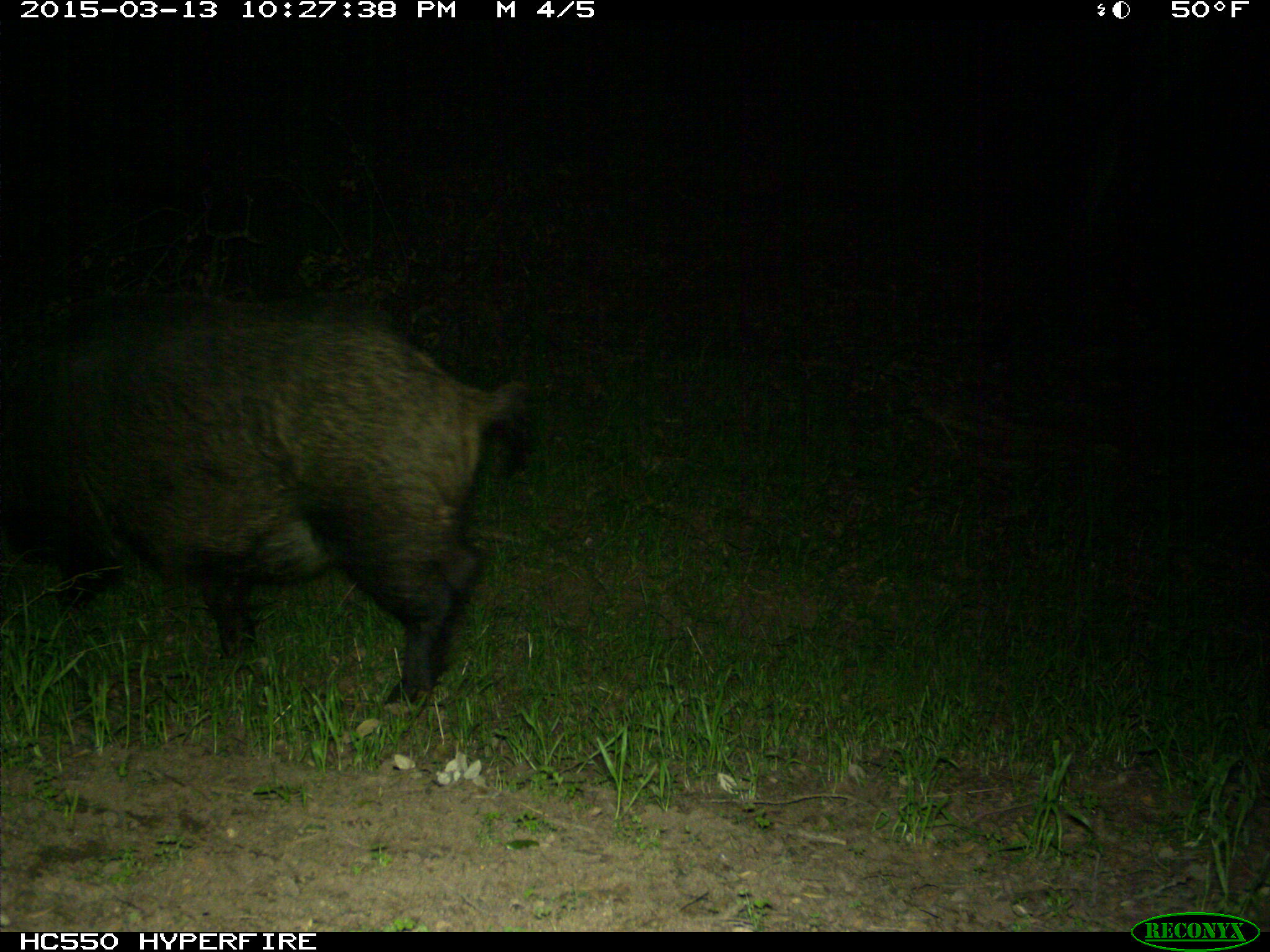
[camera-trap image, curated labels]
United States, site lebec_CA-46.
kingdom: Animalia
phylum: Chordata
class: Mammalia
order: Artiodactyla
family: Suidae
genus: Sus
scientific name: Sus scrofa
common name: wild boar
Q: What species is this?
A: Sus scrofa (wild boar).